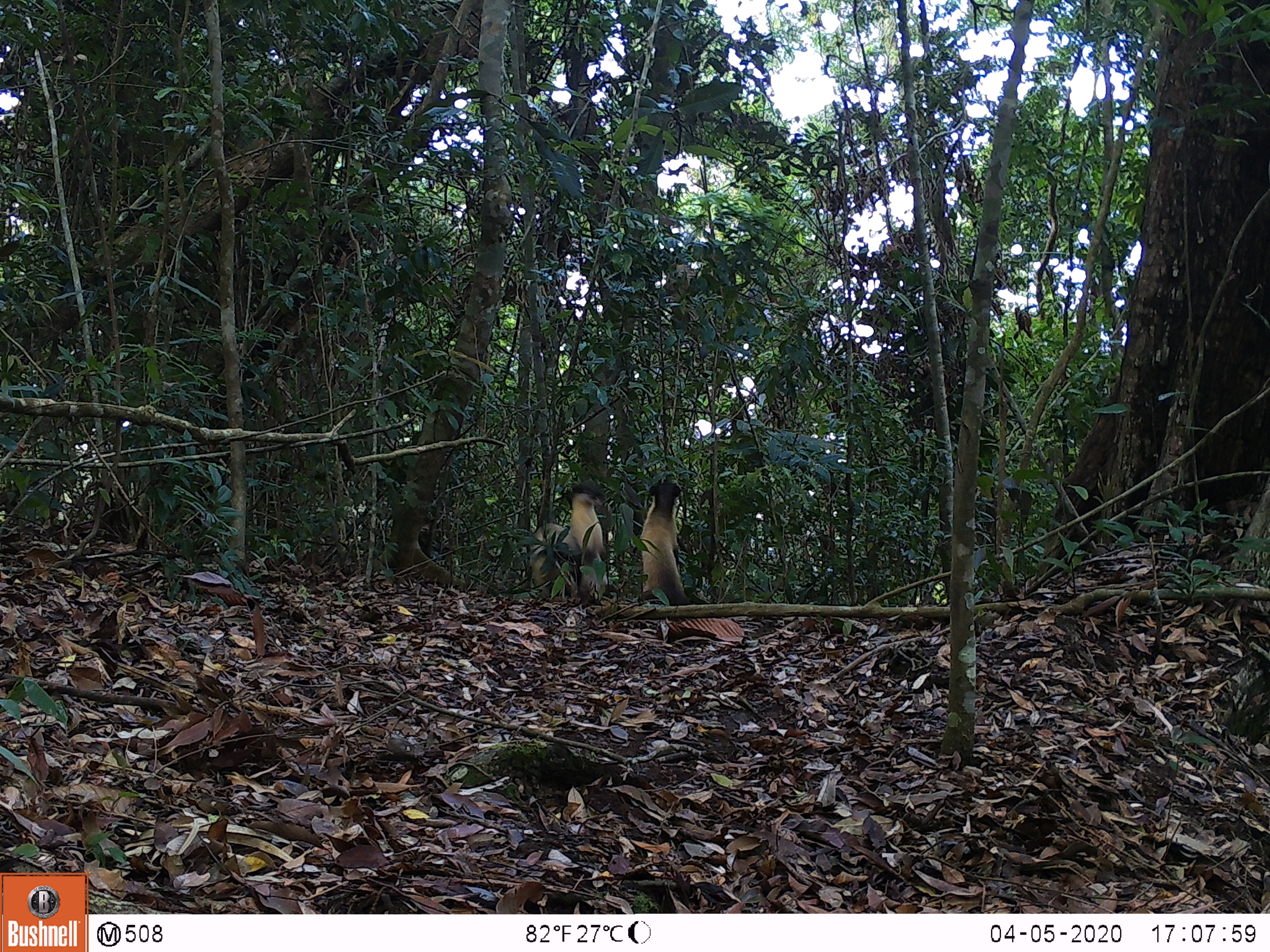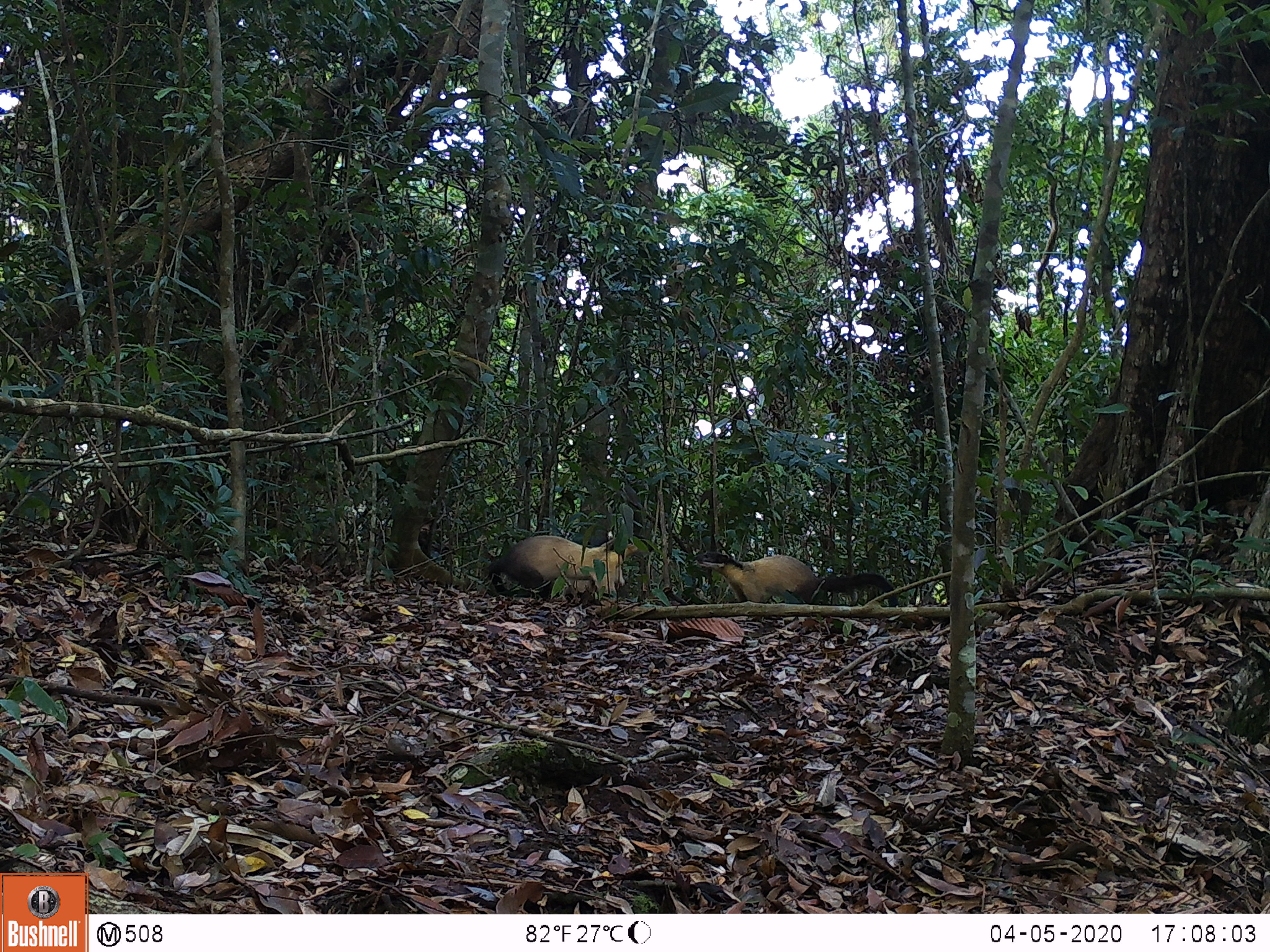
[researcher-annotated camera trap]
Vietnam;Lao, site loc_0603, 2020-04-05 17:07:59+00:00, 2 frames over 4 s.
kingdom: Animalia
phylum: Chordata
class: Mammalia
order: Carnivora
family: Mustelidae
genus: Martes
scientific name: Martes flavigula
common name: yellow-throated marten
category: yellow throated marten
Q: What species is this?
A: Yellow throated marten (yellow-throated marten) (Martes flavigula).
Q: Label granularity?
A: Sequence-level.